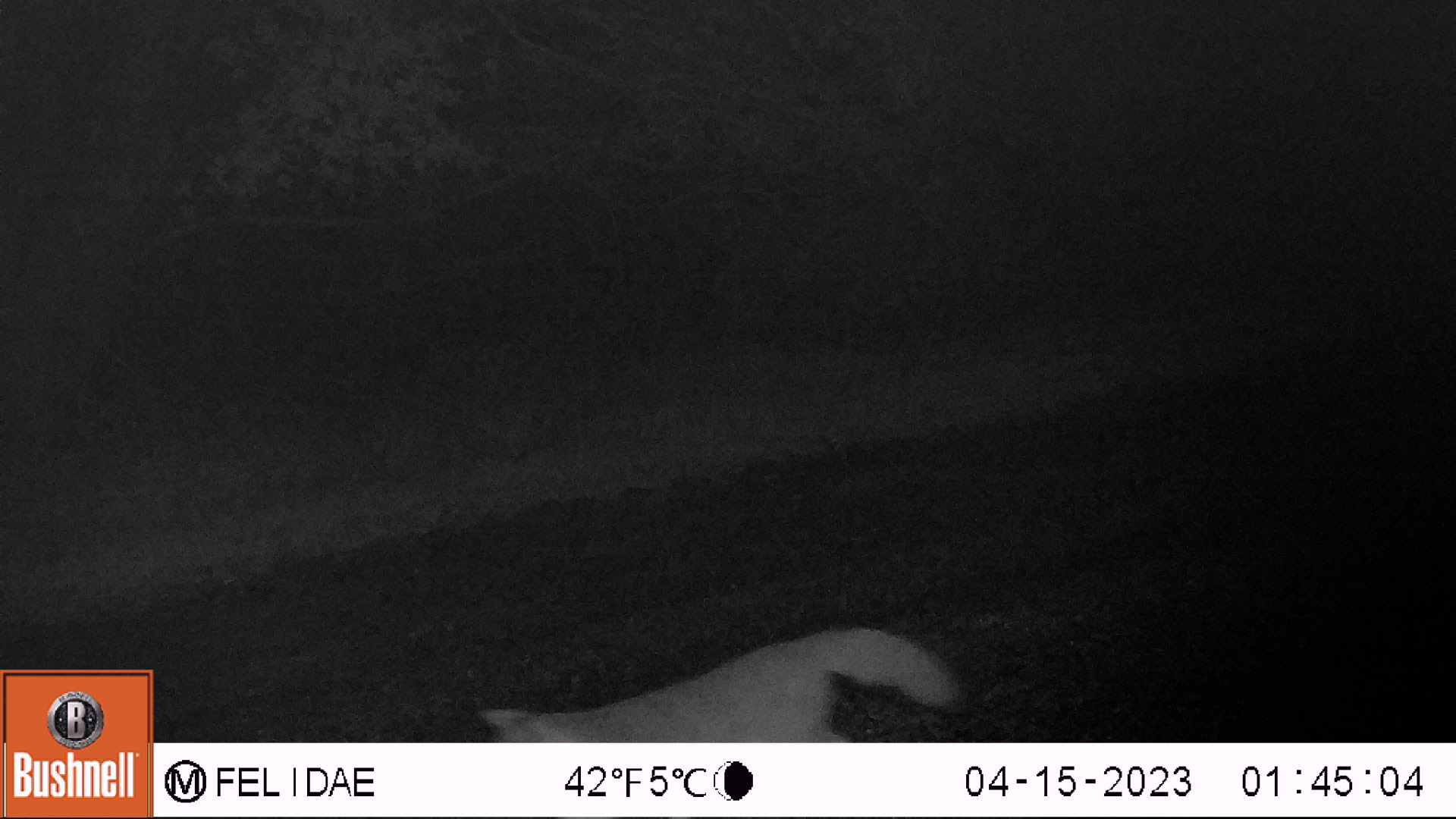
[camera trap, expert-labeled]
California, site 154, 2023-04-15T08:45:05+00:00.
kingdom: Animalia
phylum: Chordata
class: Mammalia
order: Carnivora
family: Canidae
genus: Urocyon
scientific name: Urocyon cinereoargenteus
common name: gray fox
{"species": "gray fox (Urocyon cinereoargenteus)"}